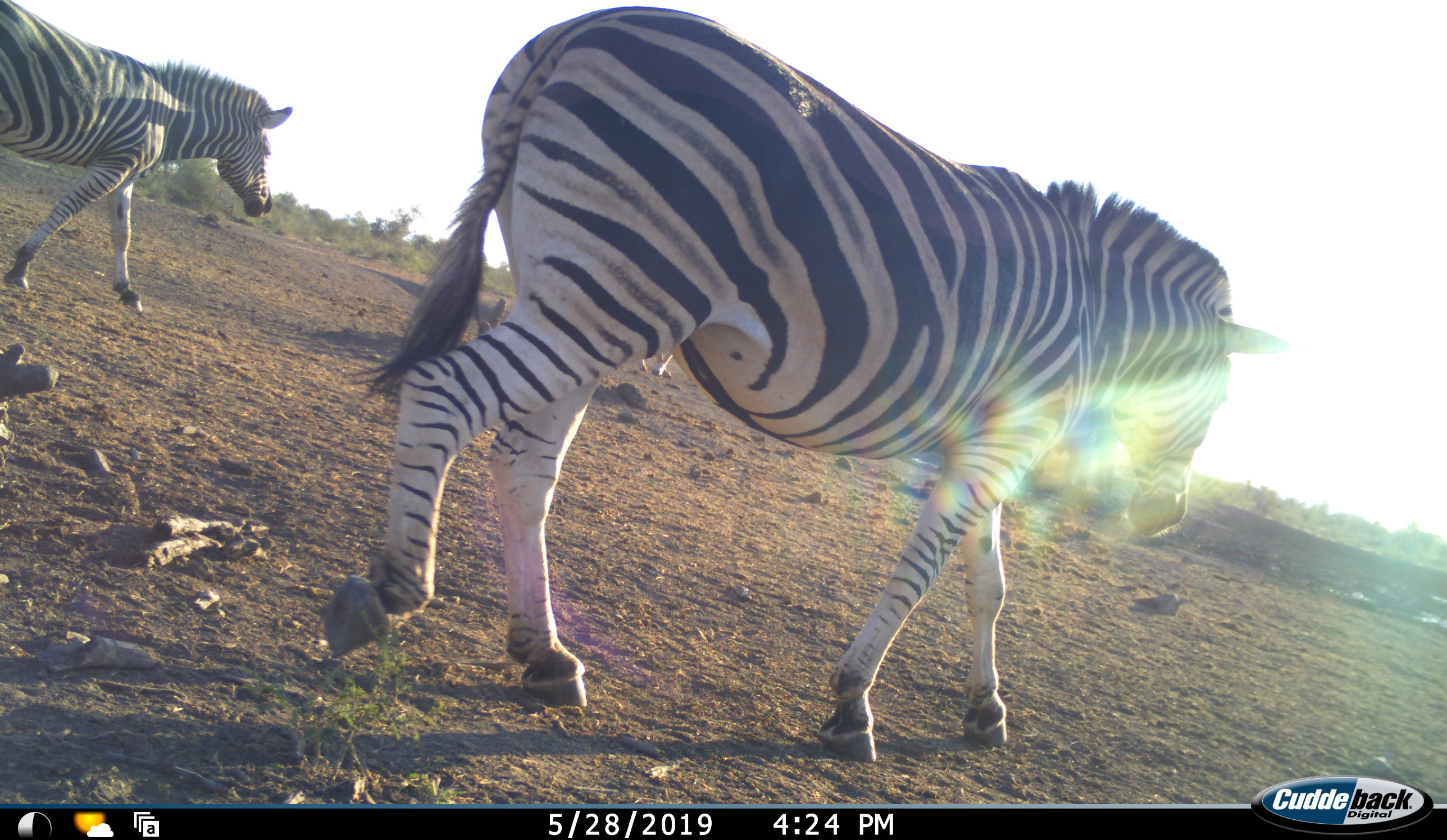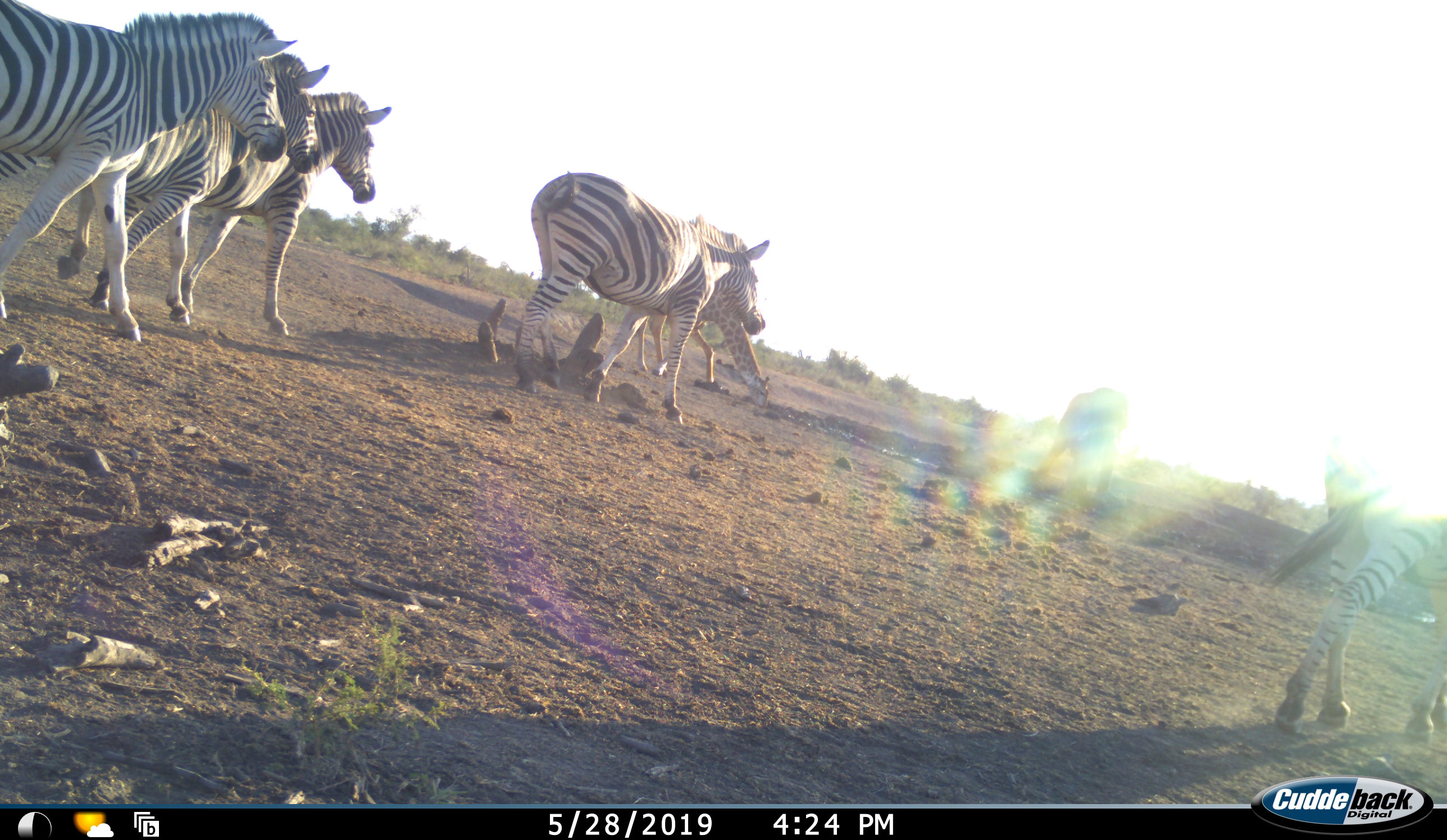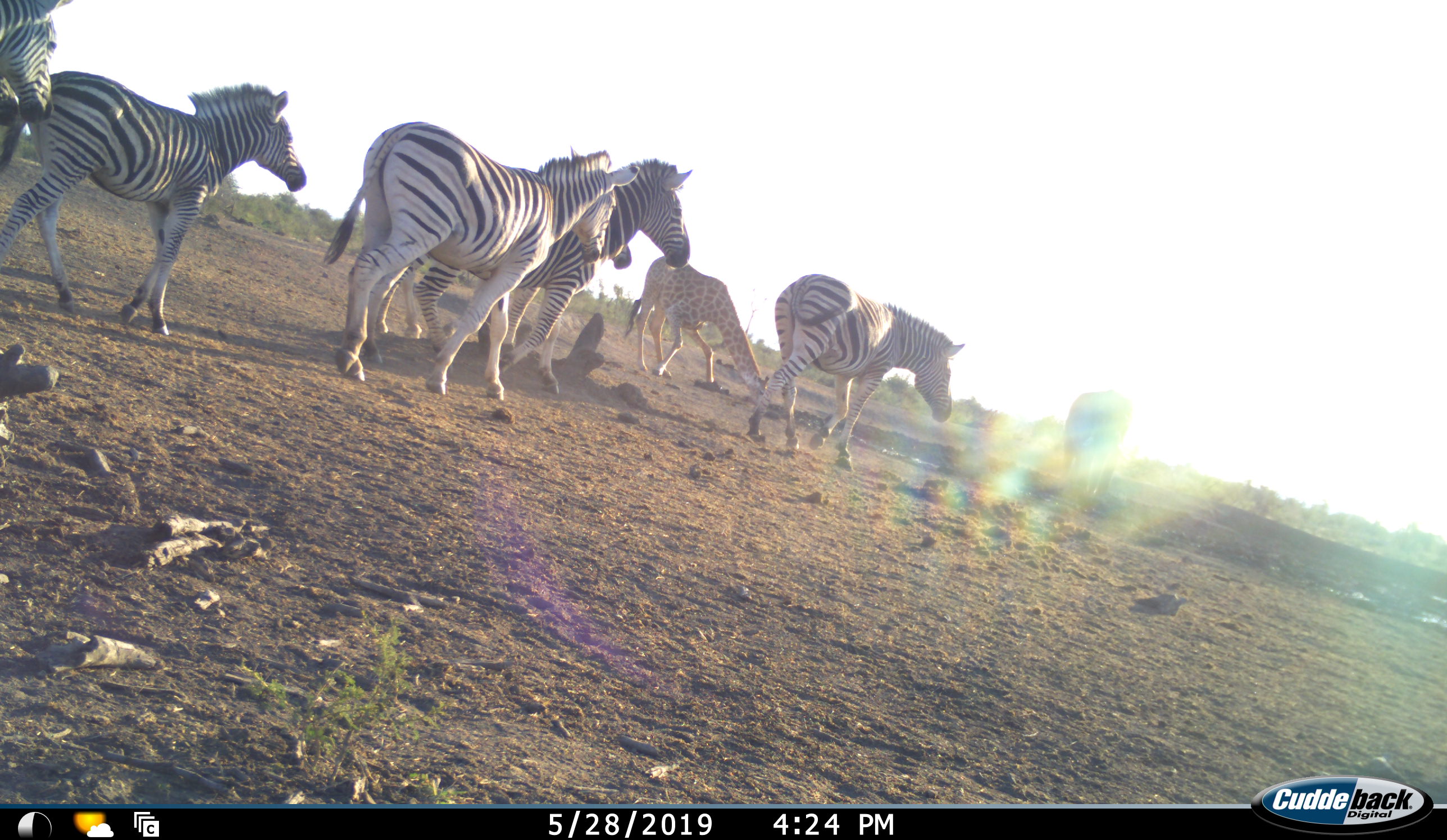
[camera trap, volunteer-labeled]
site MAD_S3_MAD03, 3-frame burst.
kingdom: Animalia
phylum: Chordata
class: Mammalia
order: Artiodactyla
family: Giraffidae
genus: Giraffa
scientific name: Giraffa camelopardalis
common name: giraffe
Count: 1.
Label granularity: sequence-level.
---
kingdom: Animalia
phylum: Chordata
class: Mammalia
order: Perissodactyla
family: Equidae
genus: Equus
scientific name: Equus quagga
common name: plains zebra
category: zebraplains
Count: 7.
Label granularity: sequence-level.